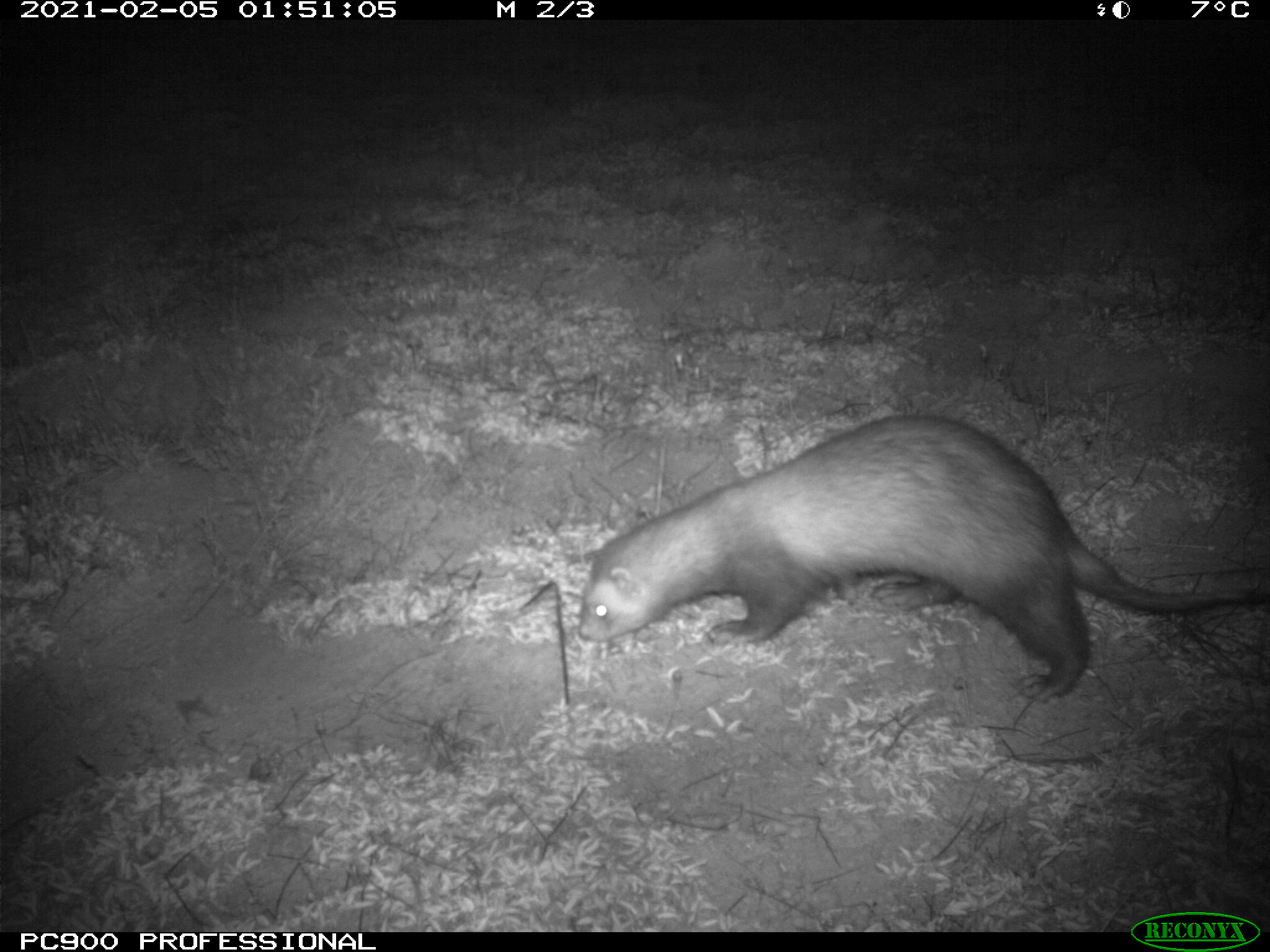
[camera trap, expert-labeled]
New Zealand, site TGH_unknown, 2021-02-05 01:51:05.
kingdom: Animalia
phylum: Chordata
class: Mammalia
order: Carnivora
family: Mustelidae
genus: Mustela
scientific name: Mustela furo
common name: ferret